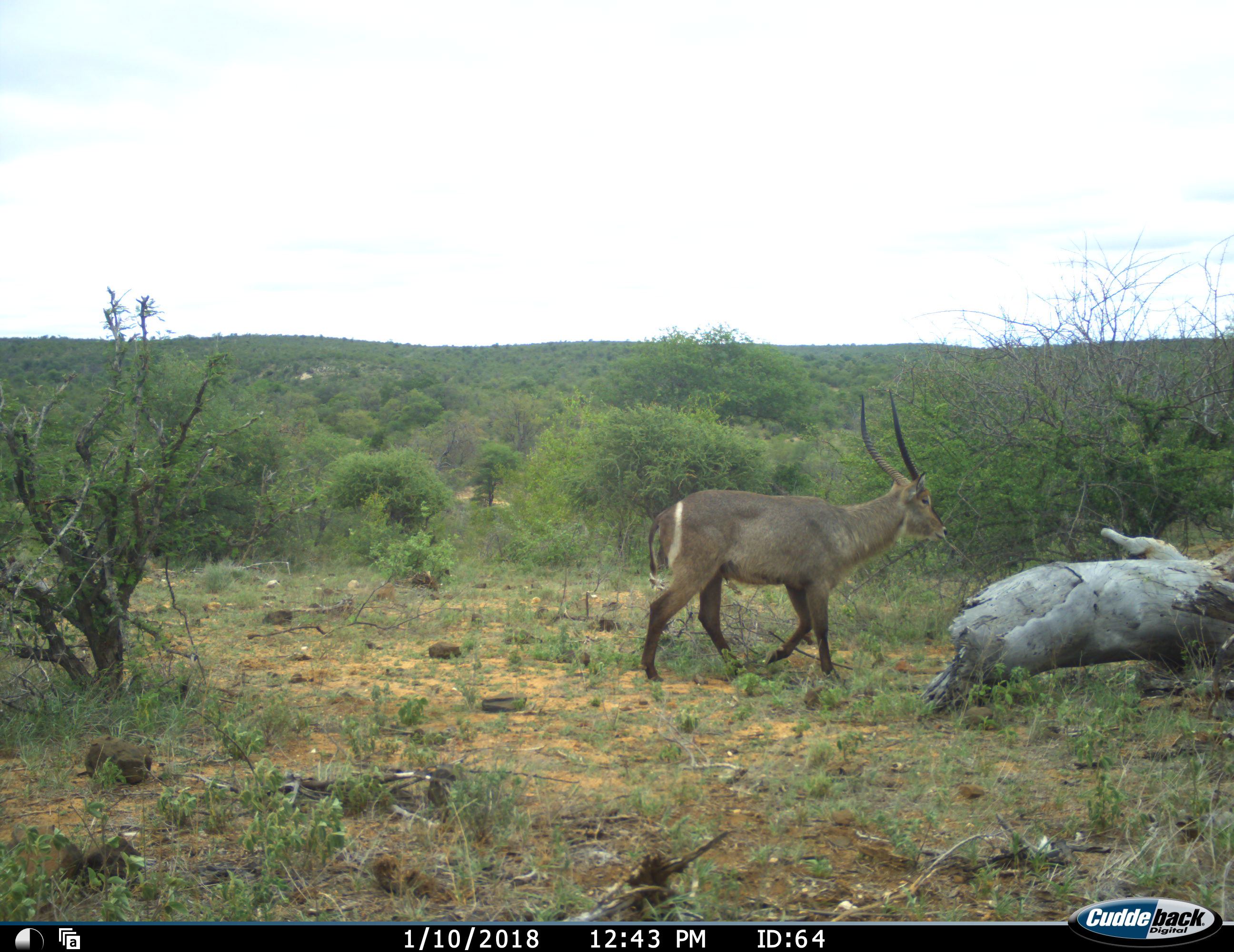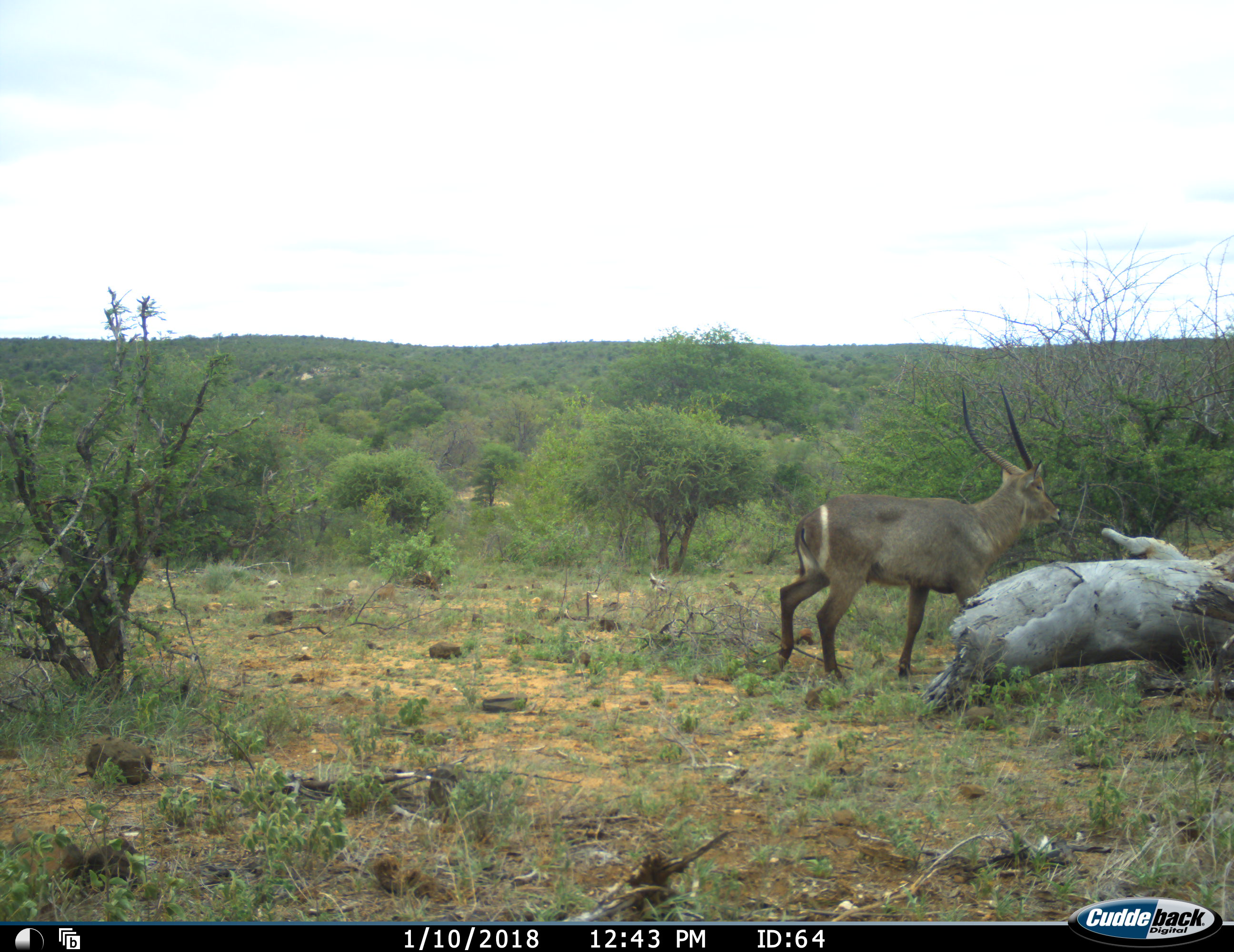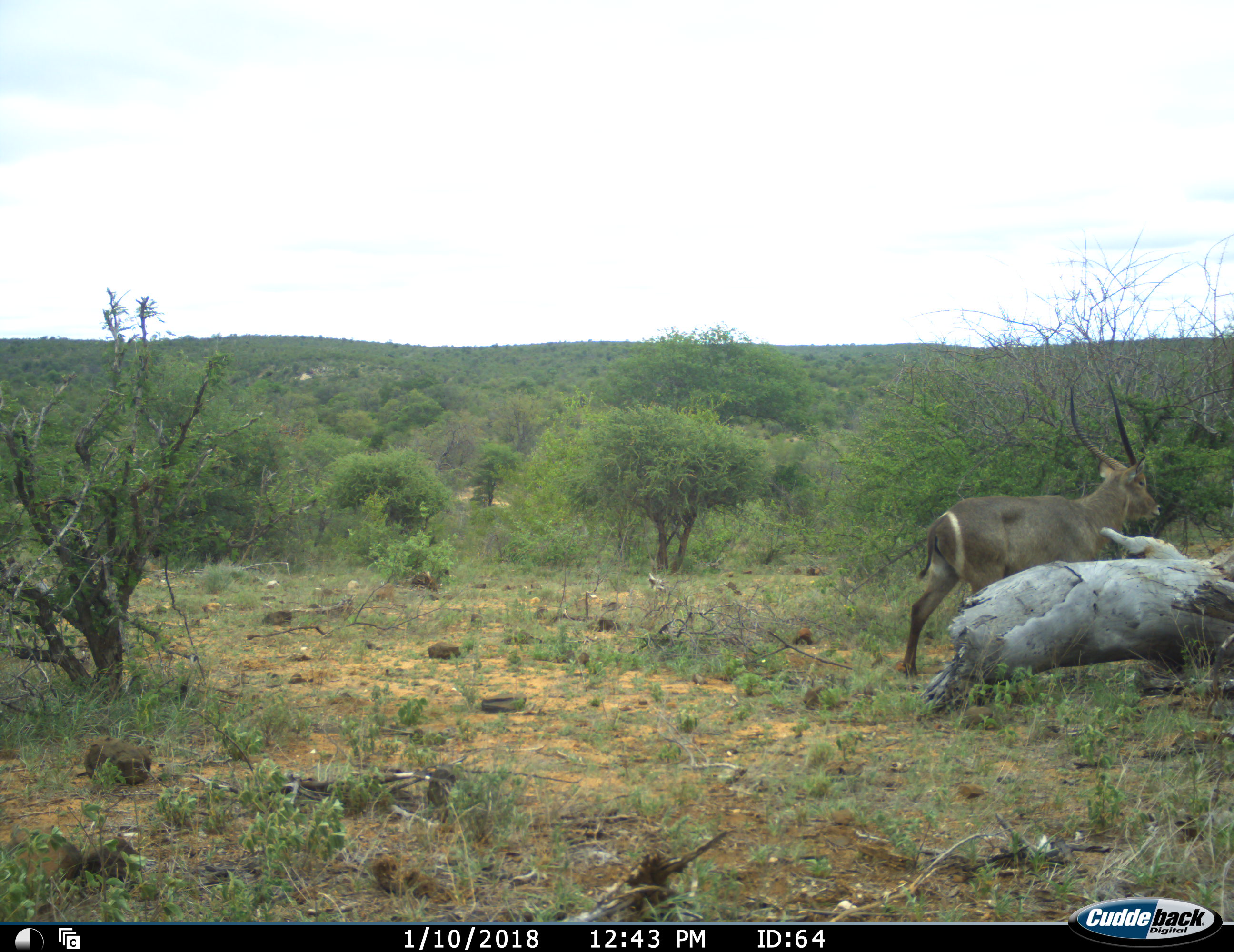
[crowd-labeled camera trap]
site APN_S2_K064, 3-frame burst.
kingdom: Animalia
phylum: Chordata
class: Mammalia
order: Artiodactyla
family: Bovidae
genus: Kobus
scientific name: Kobus ellipsiprymnus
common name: waterbuck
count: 1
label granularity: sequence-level